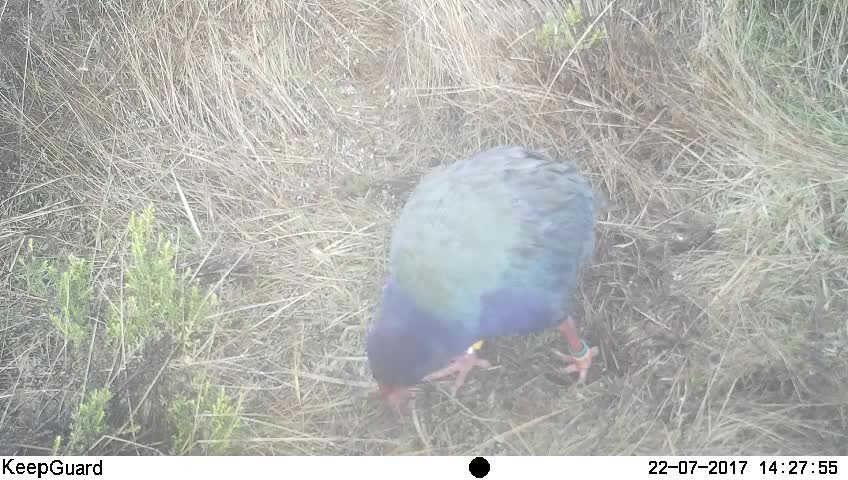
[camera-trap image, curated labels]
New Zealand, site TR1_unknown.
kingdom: Animalia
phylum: Chordata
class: Aves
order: Gruiformes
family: Rallidae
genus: Porphyrio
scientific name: Porphyrio mantelli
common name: takahe